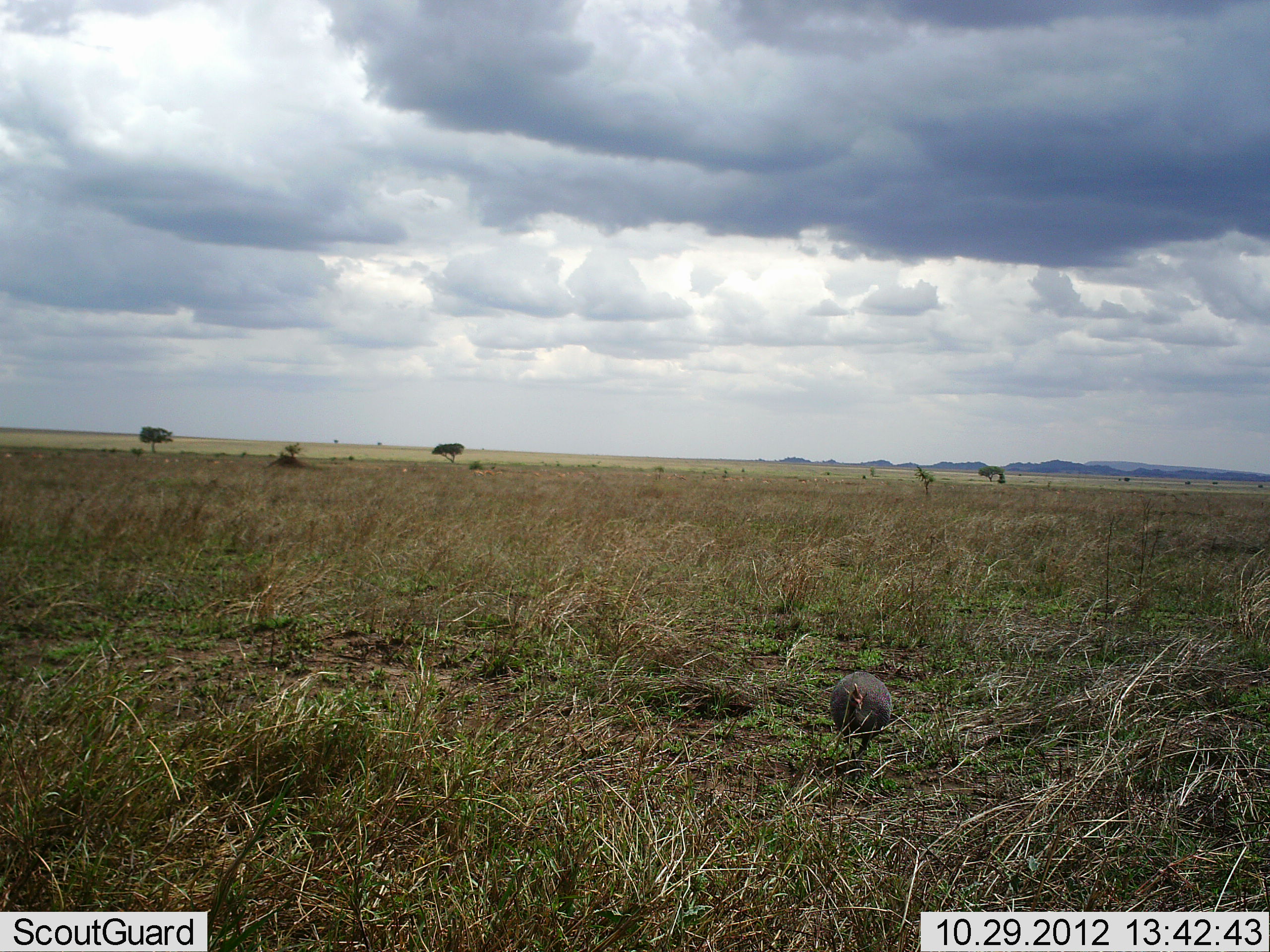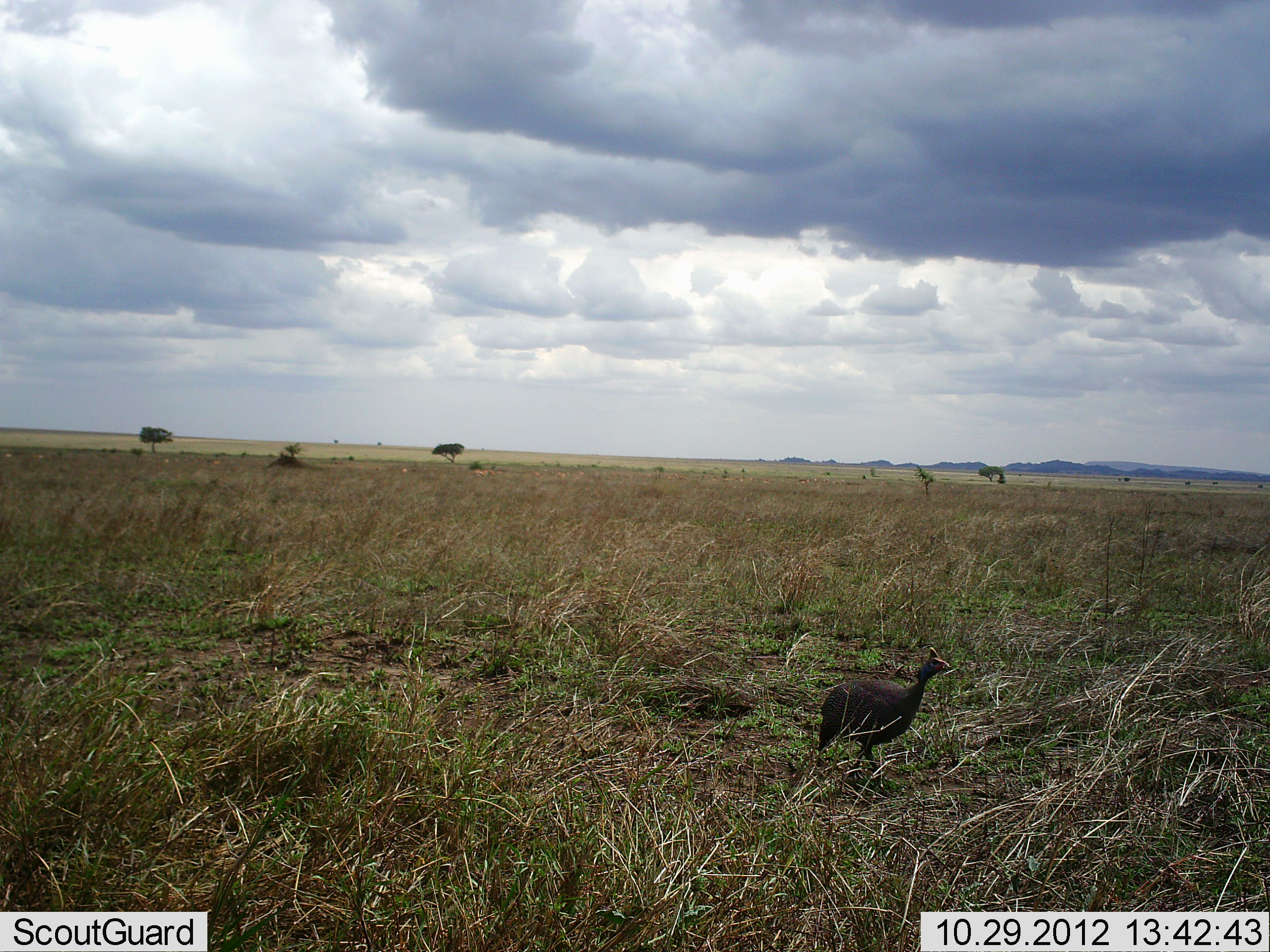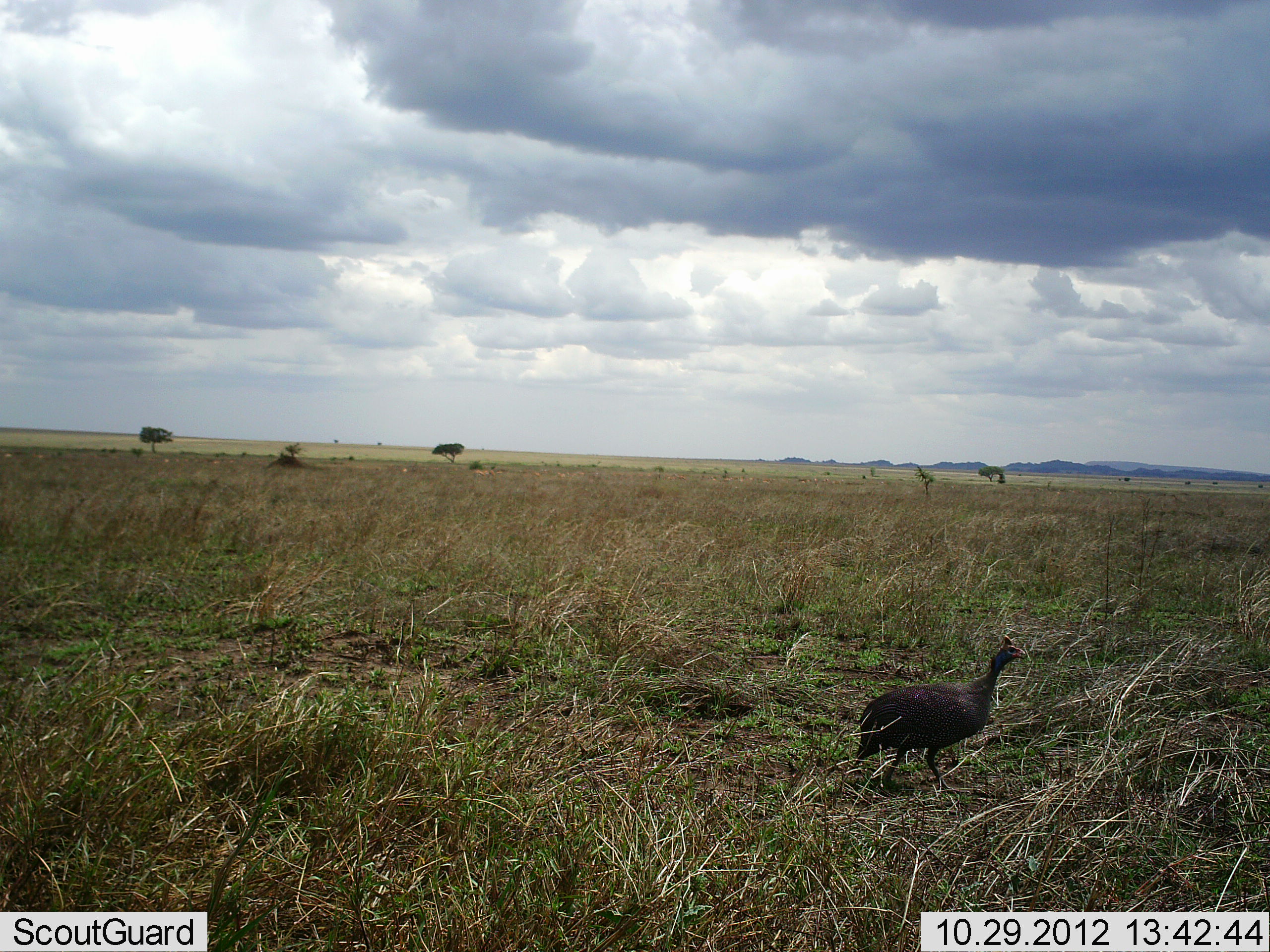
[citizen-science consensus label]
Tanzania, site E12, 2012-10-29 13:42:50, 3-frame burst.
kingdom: Animalia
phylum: Chordata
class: Aves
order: Galliformes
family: Numididae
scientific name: Numididae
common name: guinea fowl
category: guineafowl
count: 1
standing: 30%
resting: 0%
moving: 90%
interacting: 0%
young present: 0%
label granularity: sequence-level